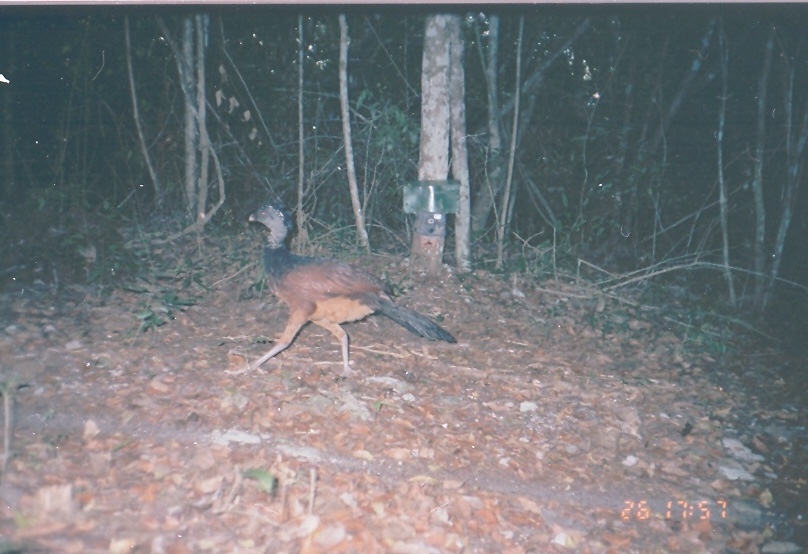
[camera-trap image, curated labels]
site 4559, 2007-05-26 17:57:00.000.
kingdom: Animalia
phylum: Chordata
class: Aves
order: Galliformes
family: Cracidae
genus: Crax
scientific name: Crax rubra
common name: great curassow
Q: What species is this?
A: Crax rubra (great curassow).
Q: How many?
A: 1.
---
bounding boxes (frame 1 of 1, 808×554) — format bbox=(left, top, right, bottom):
crax rubra: bbox=(223, 204, 458, 379)